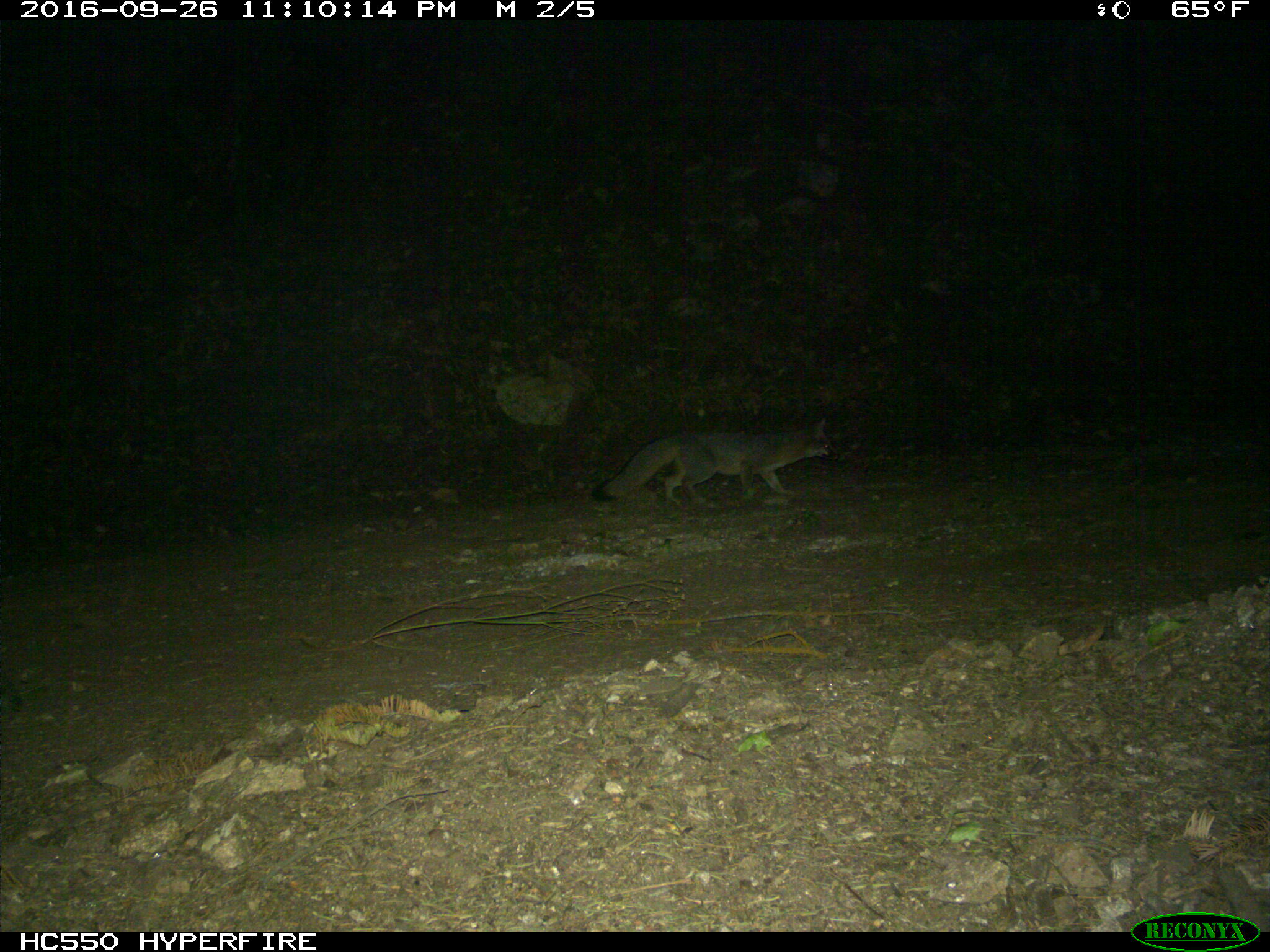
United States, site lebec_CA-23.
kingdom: Animalia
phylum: Chordata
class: Mammalia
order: Carnivora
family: Canidae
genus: Urocyon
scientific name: Urocyon cinereoargenteus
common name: gray fox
Urocyon cinereoargenteus (gray fox).